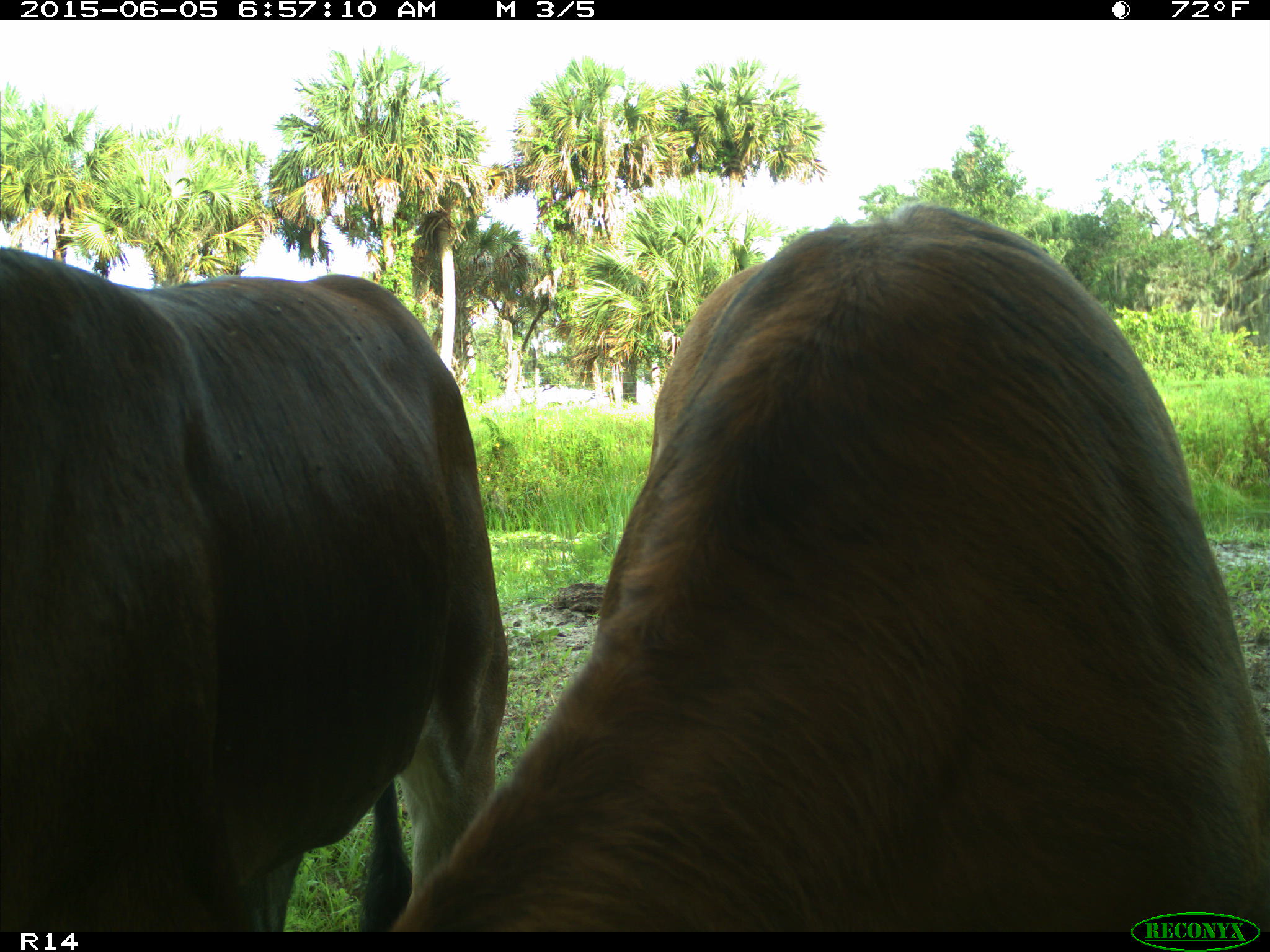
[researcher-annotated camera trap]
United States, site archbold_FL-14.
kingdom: Animalia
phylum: Chordata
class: Mammalia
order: Artiodactyla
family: Bovidae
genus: Bos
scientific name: Bos taurus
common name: domestic cow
Bos taurus (domestic cow).